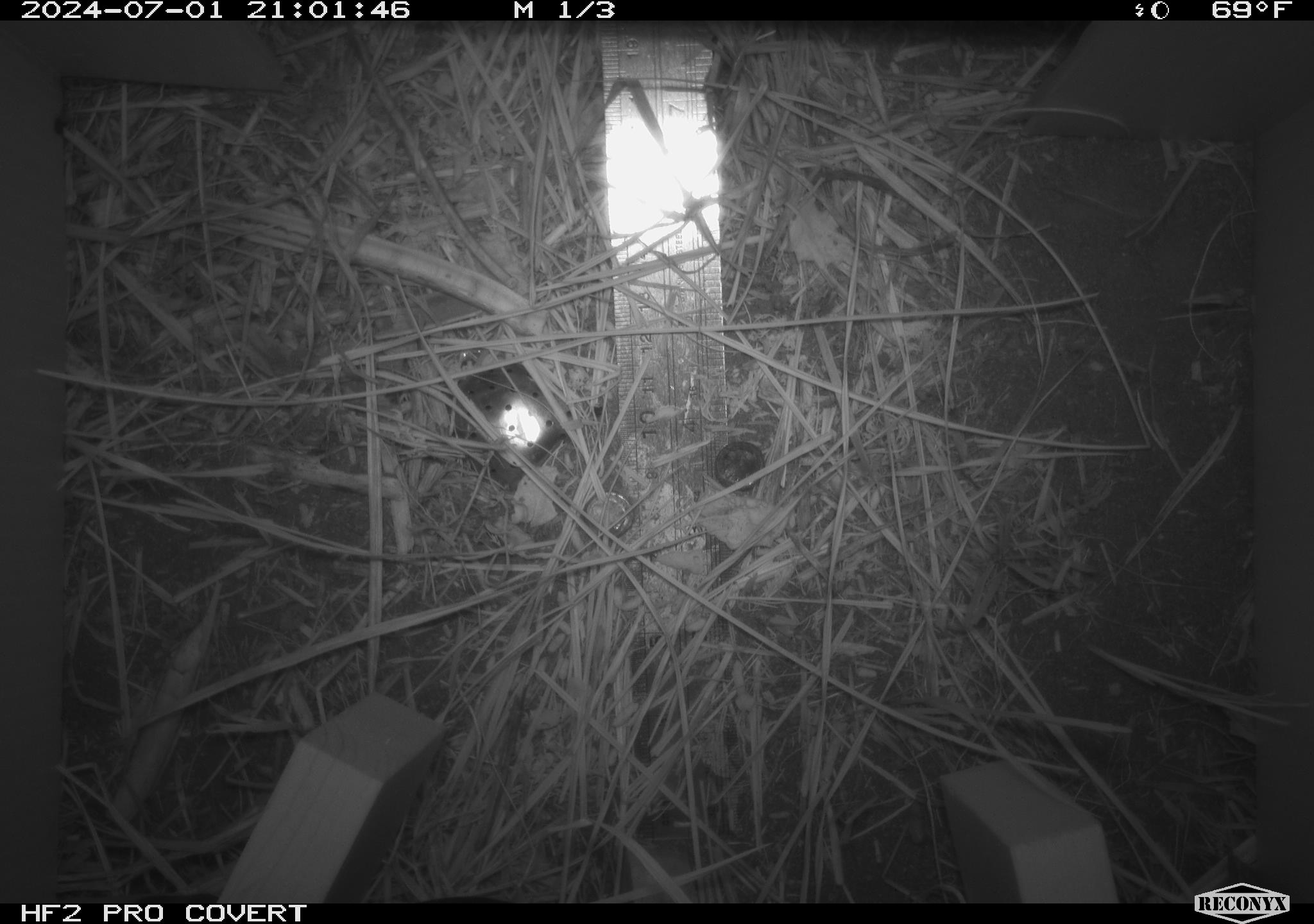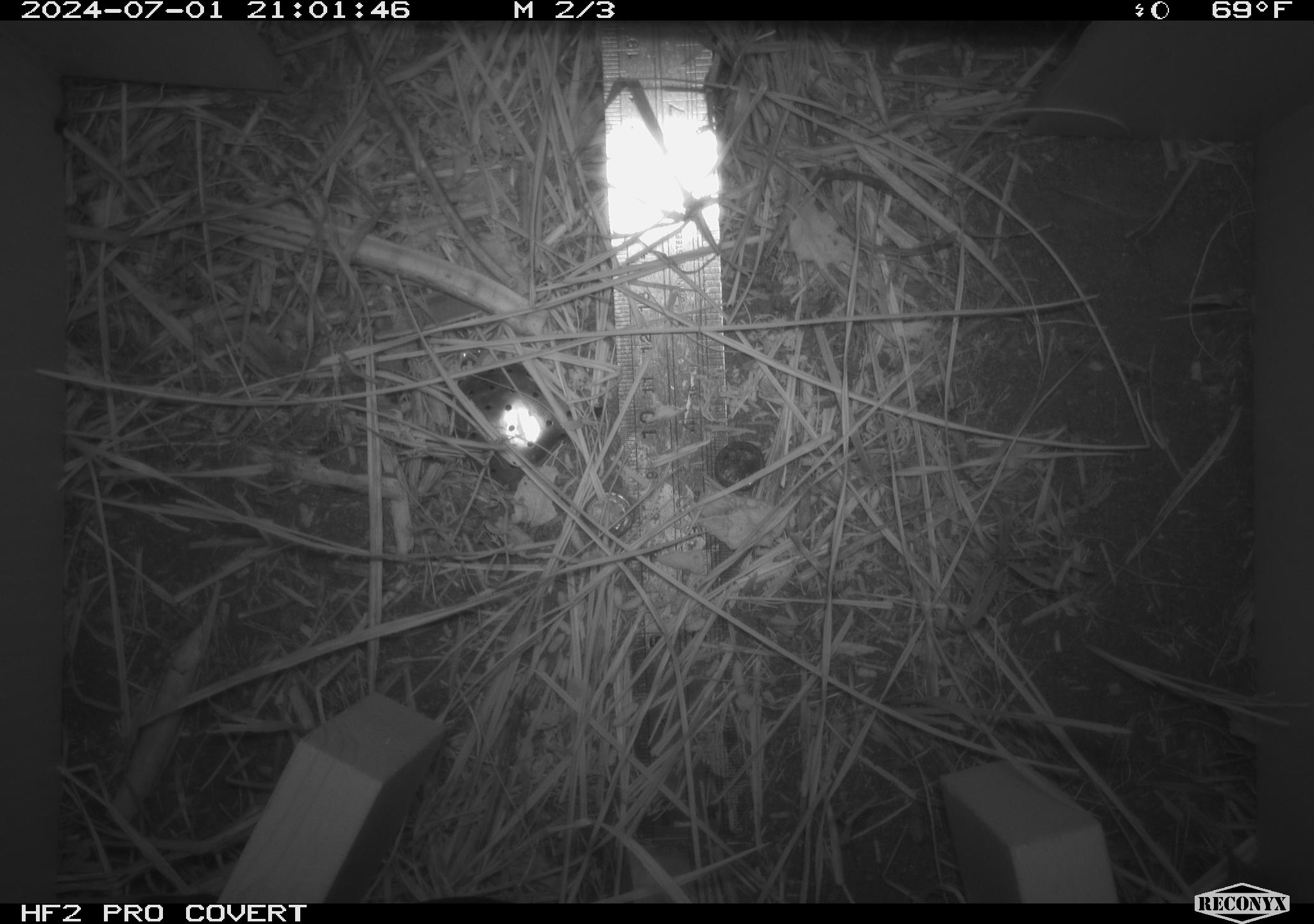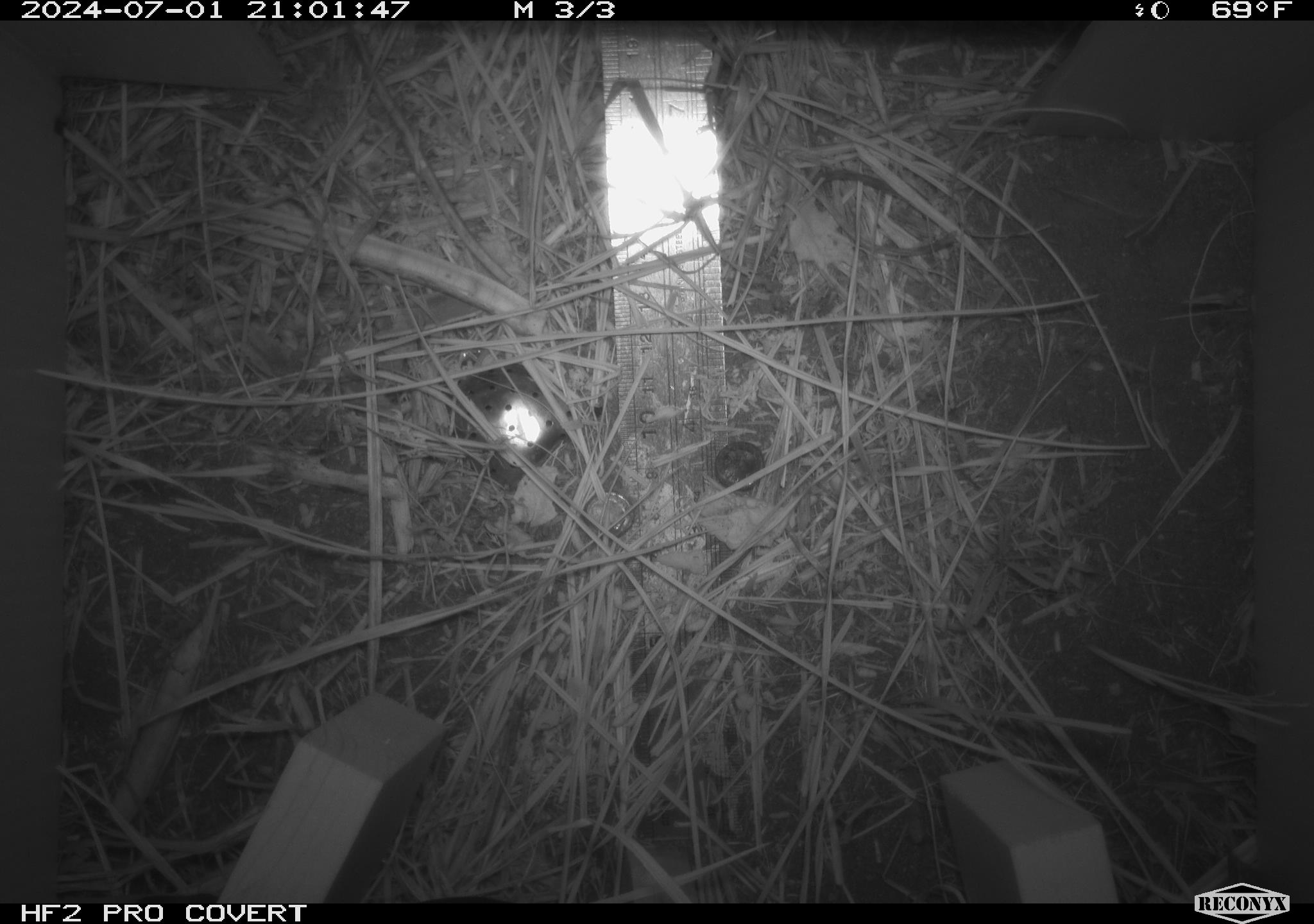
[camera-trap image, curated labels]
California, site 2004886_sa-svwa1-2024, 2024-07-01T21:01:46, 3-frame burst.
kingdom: Animalia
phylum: Chordata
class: Mammalia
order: Rodentia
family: Cricetidae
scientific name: Arvicolinae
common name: voles, lemmings, and muskrats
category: arvicolinae subfamily